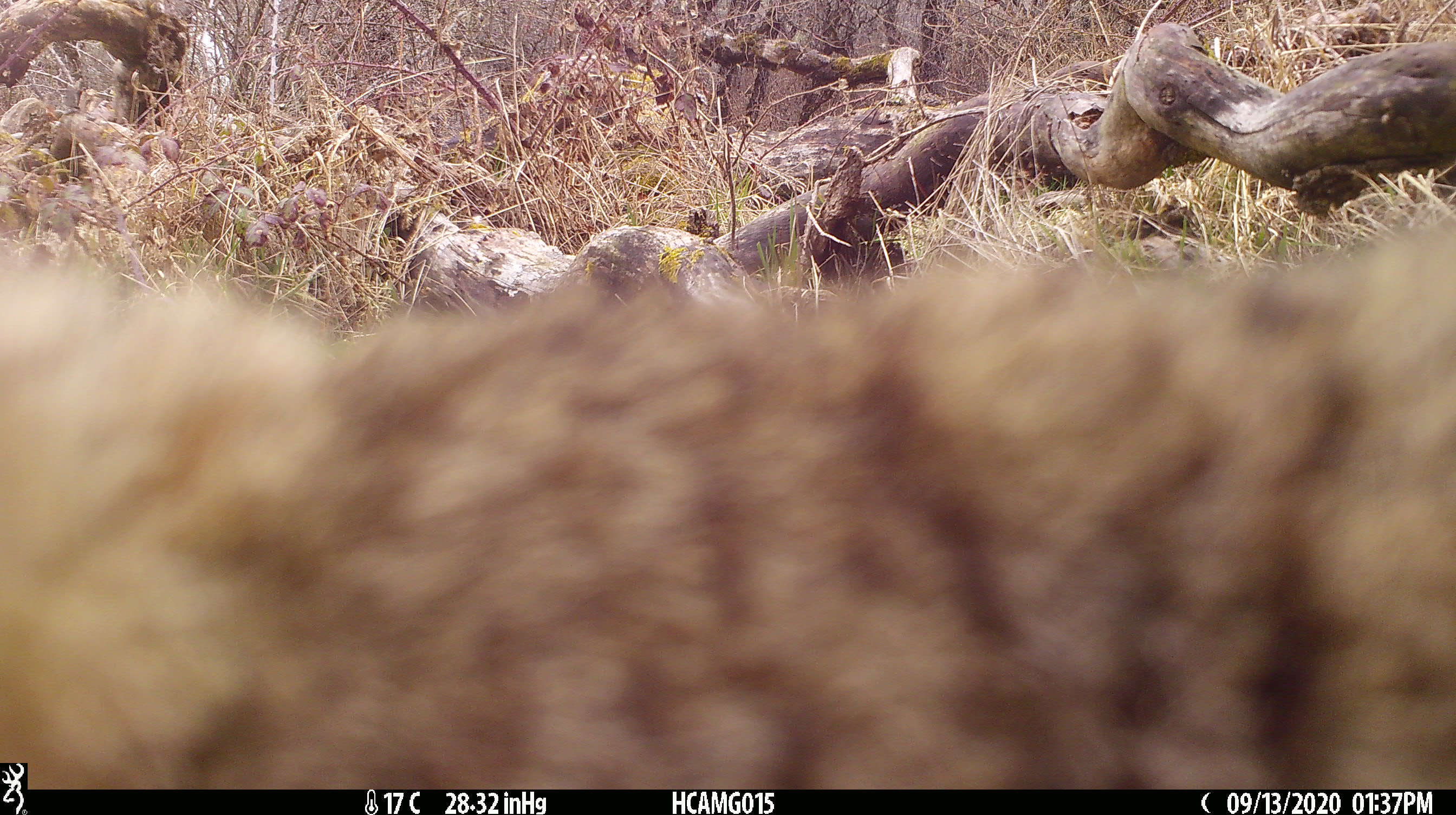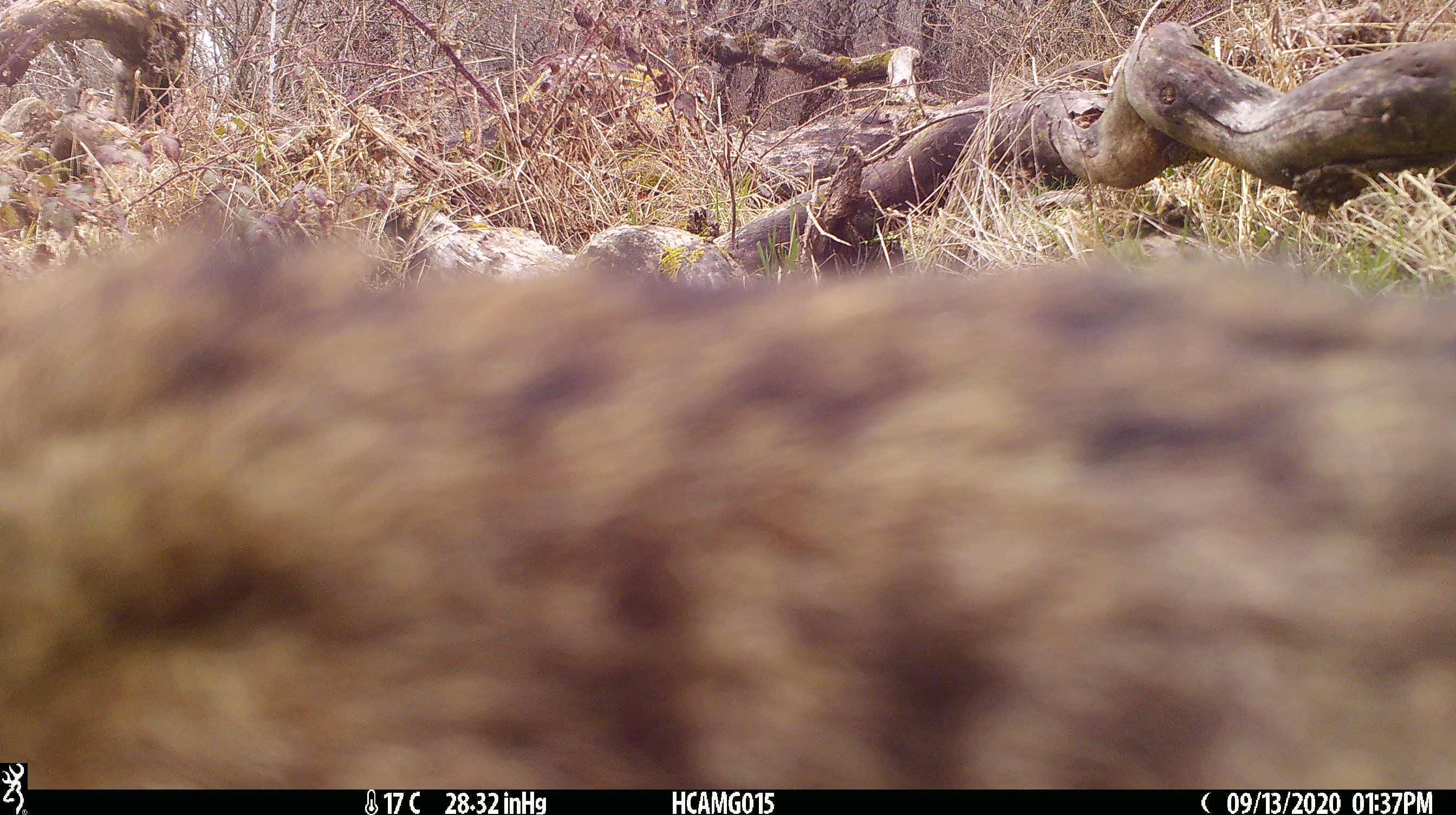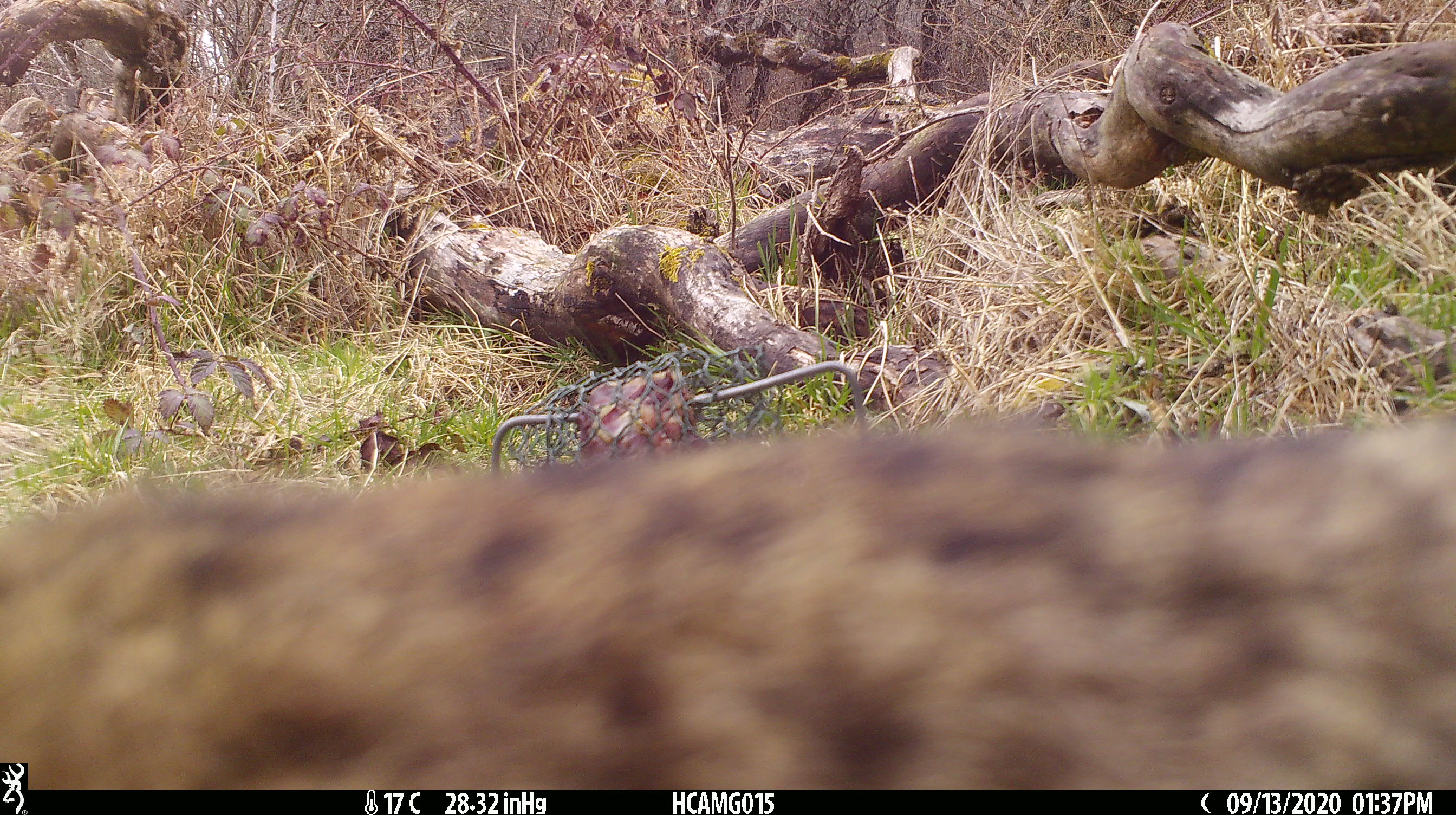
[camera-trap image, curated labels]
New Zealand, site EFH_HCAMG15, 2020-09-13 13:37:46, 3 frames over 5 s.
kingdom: Animalia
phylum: Chordata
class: Mammalia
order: Carnivora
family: Felidae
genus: Felis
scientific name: Felis catus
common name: domestic cat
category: cat